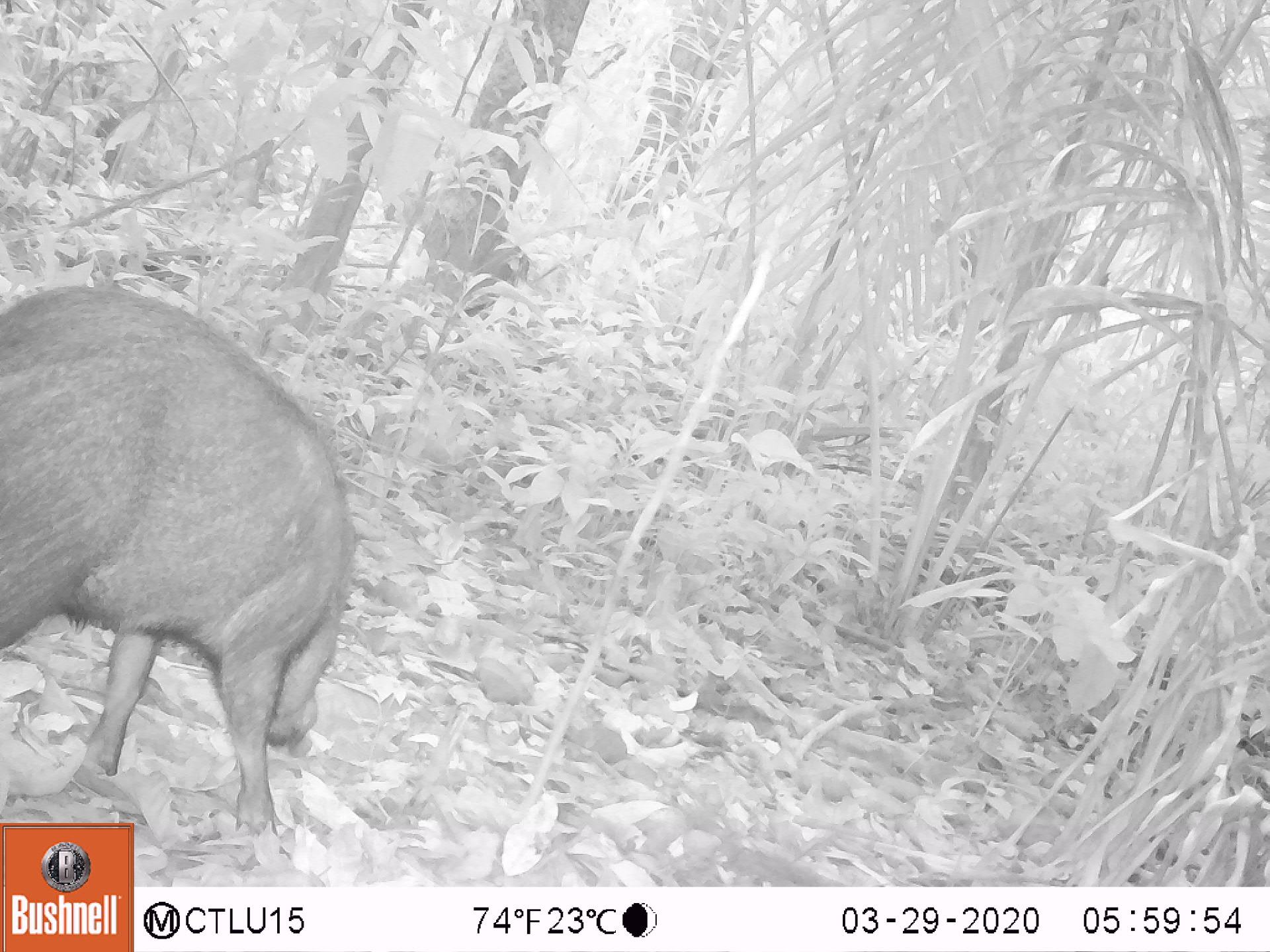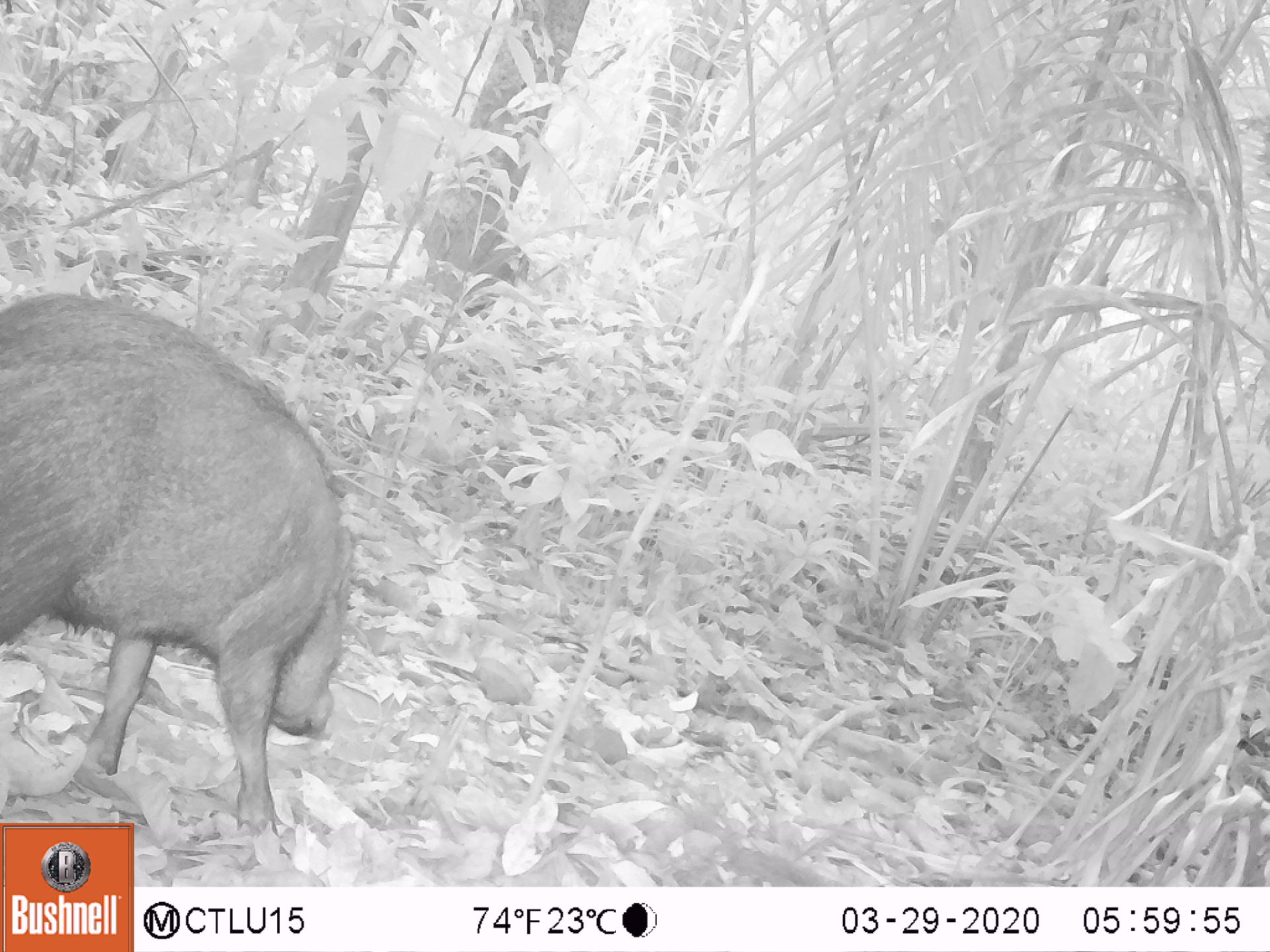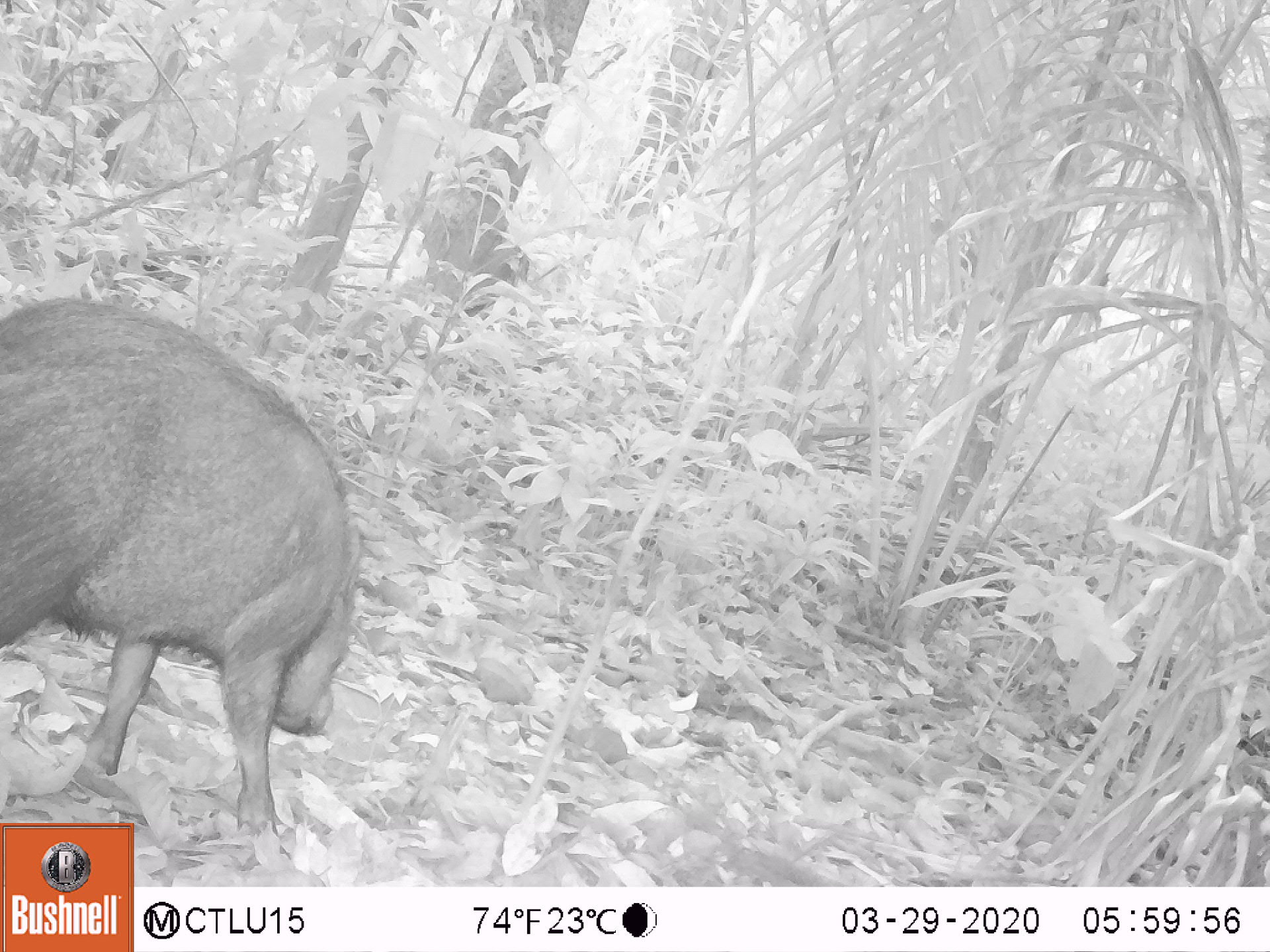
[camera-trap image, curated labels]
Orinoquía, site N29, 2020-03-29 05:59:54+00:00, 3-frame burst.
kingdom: Animalia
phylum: Chordata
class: Mammalia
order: Artiodactyla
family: Tayassuidae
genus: Pecari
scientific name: Pecari tajacu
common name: collared peccary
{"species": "collared peccary (Pecari tajacu)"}